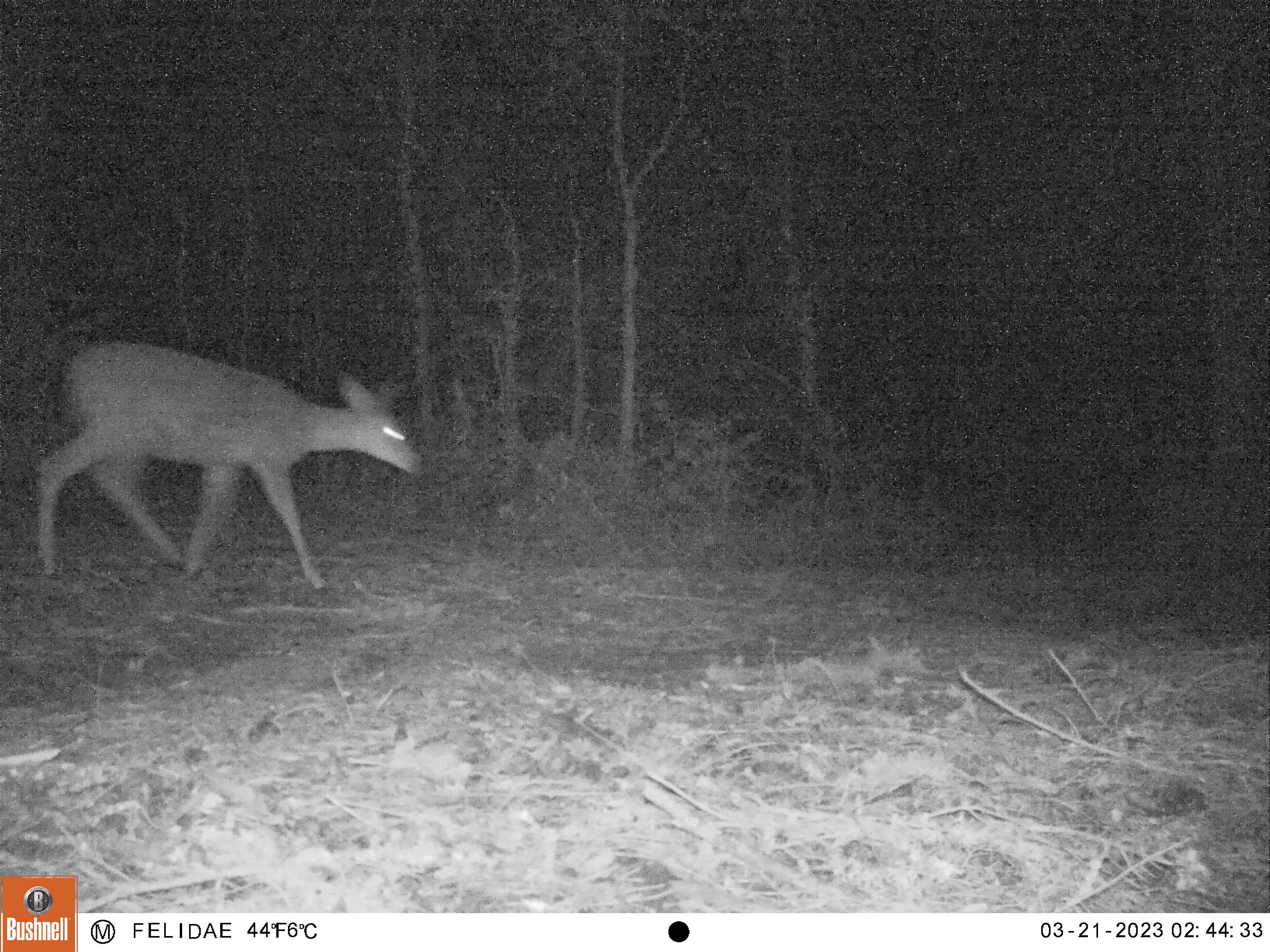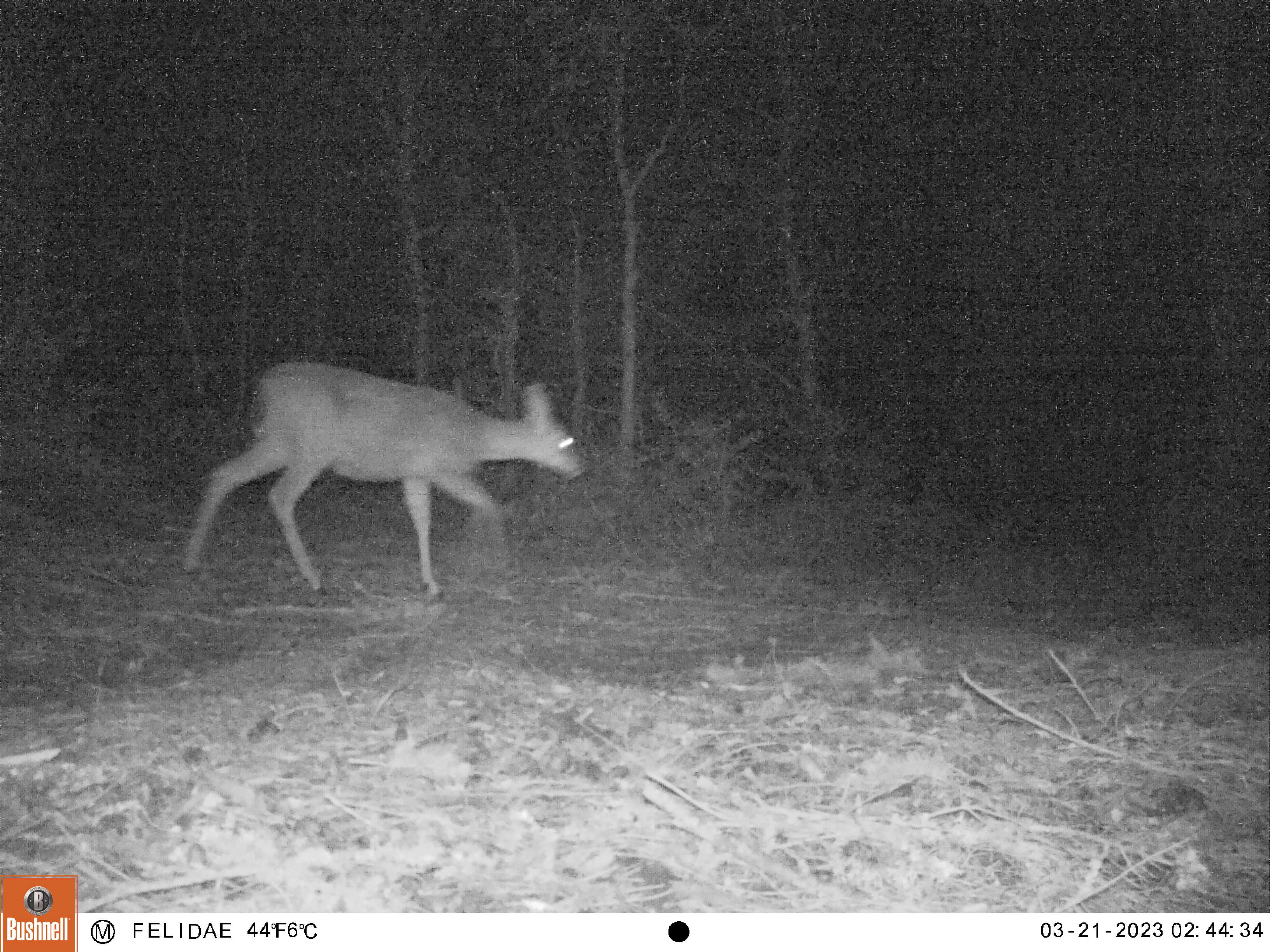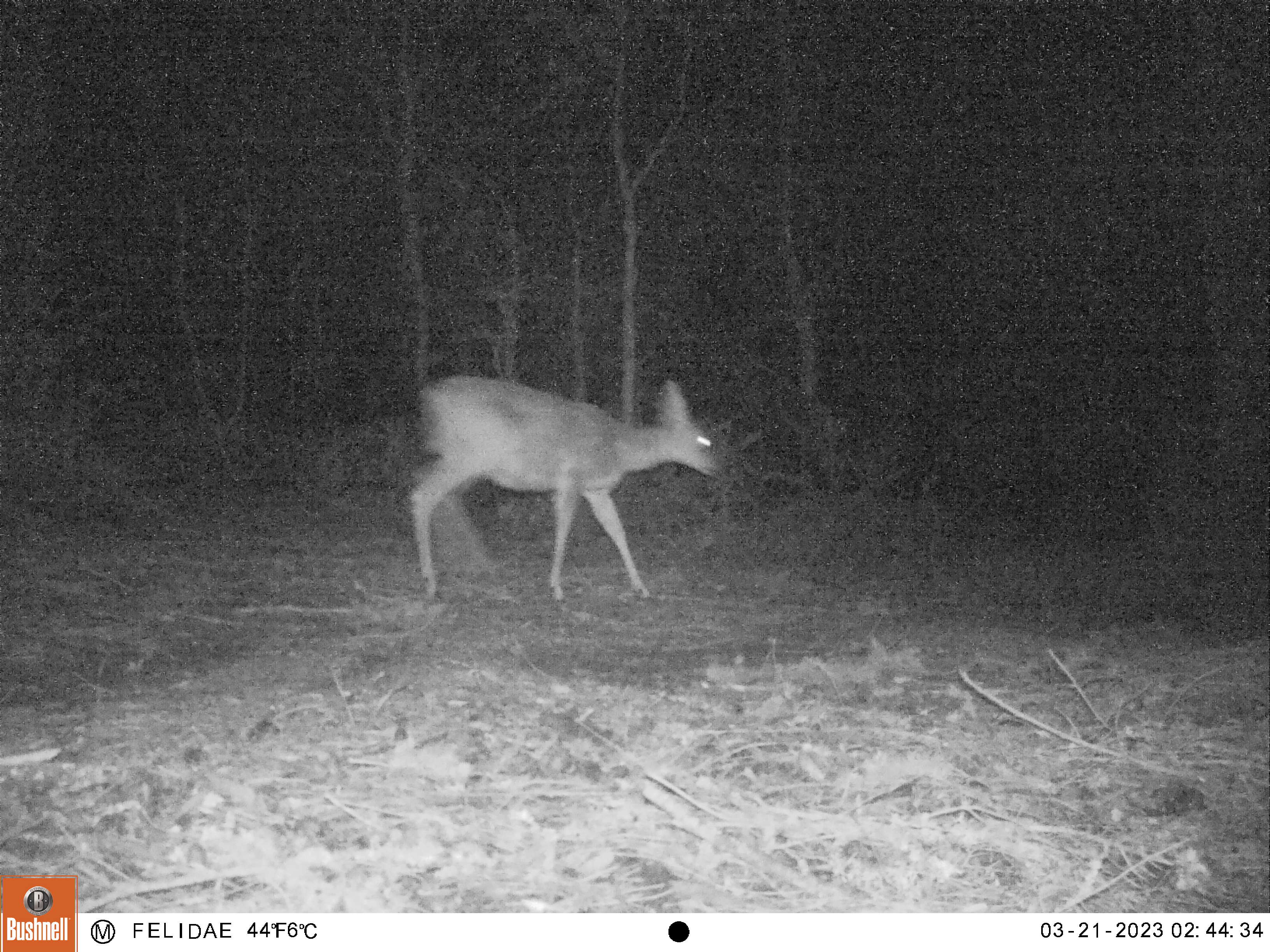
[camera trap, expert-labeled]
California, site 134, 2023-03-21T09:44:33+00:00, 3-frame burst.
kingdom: Animalia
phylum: Chordata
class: Mammalia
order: Artiodactyla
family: Cervidae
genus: Odocoileus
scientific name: Odocoileus hemionus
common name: mule deer